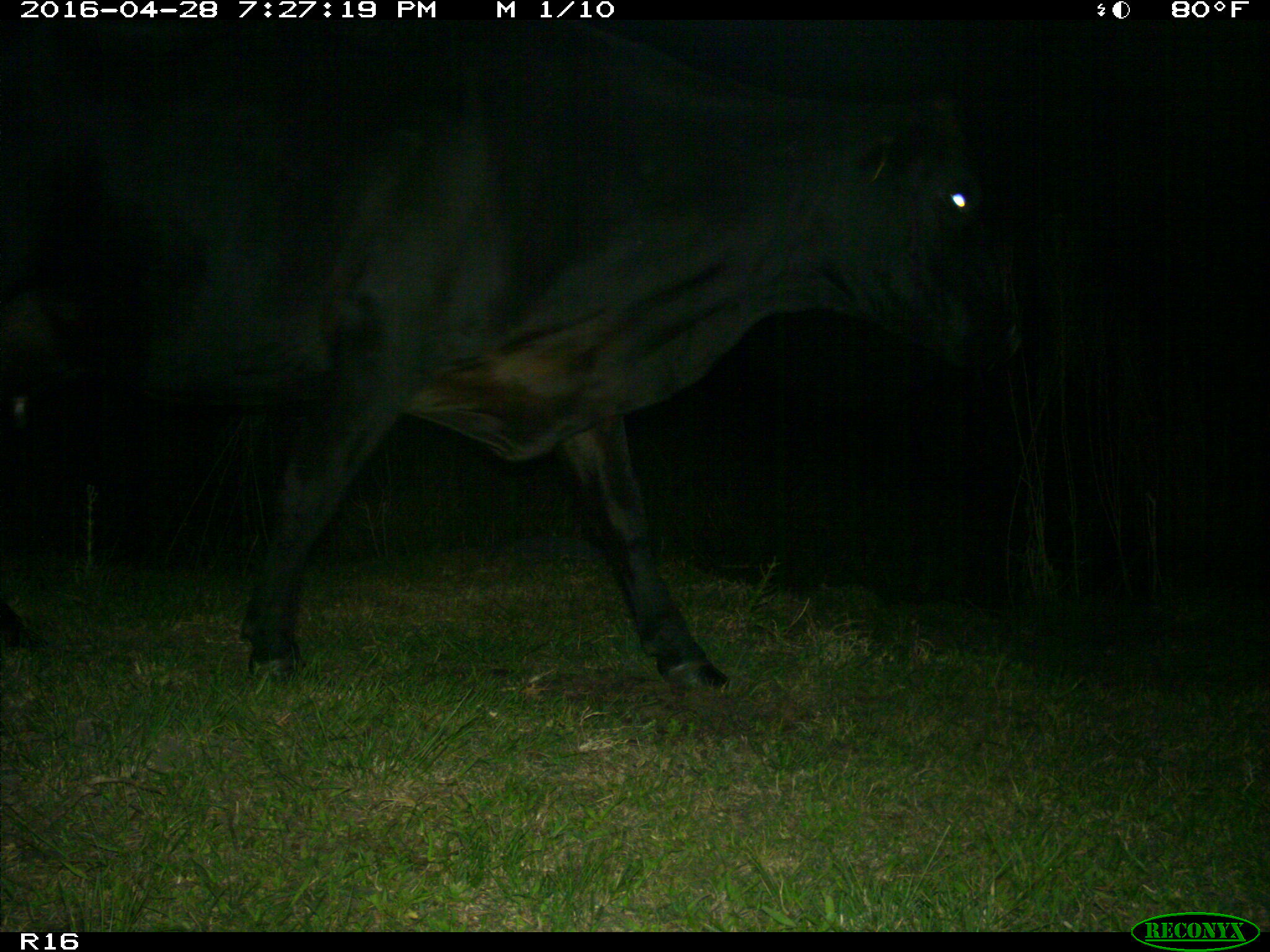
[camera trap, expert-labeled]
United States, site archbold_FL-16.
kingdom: Animalia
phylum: Chordata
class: Mammalia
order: Artiodactyla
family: Bovidae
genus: Bos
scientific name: Bos taurus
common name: domestic cow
Bos taurus (domestic cow).